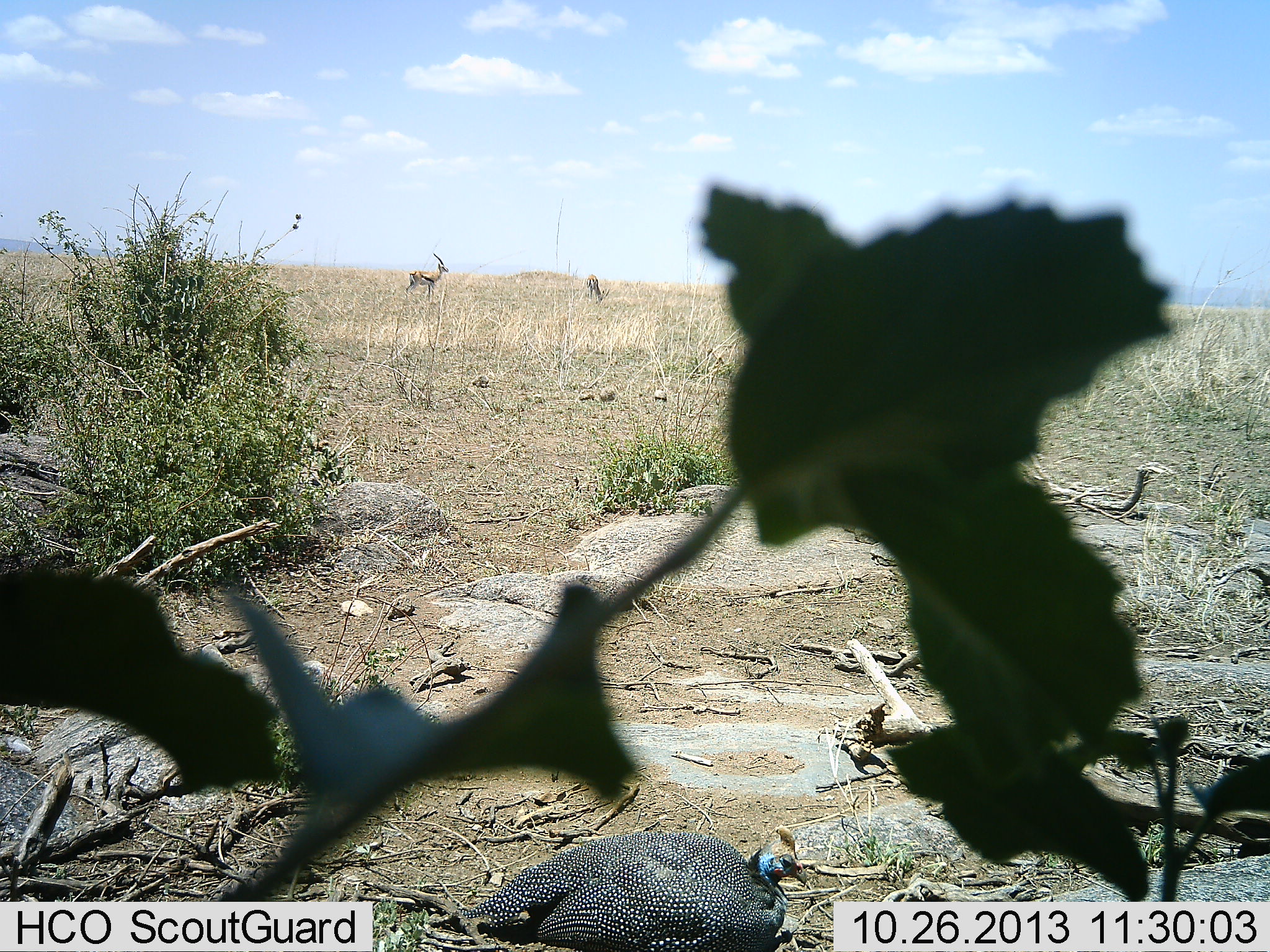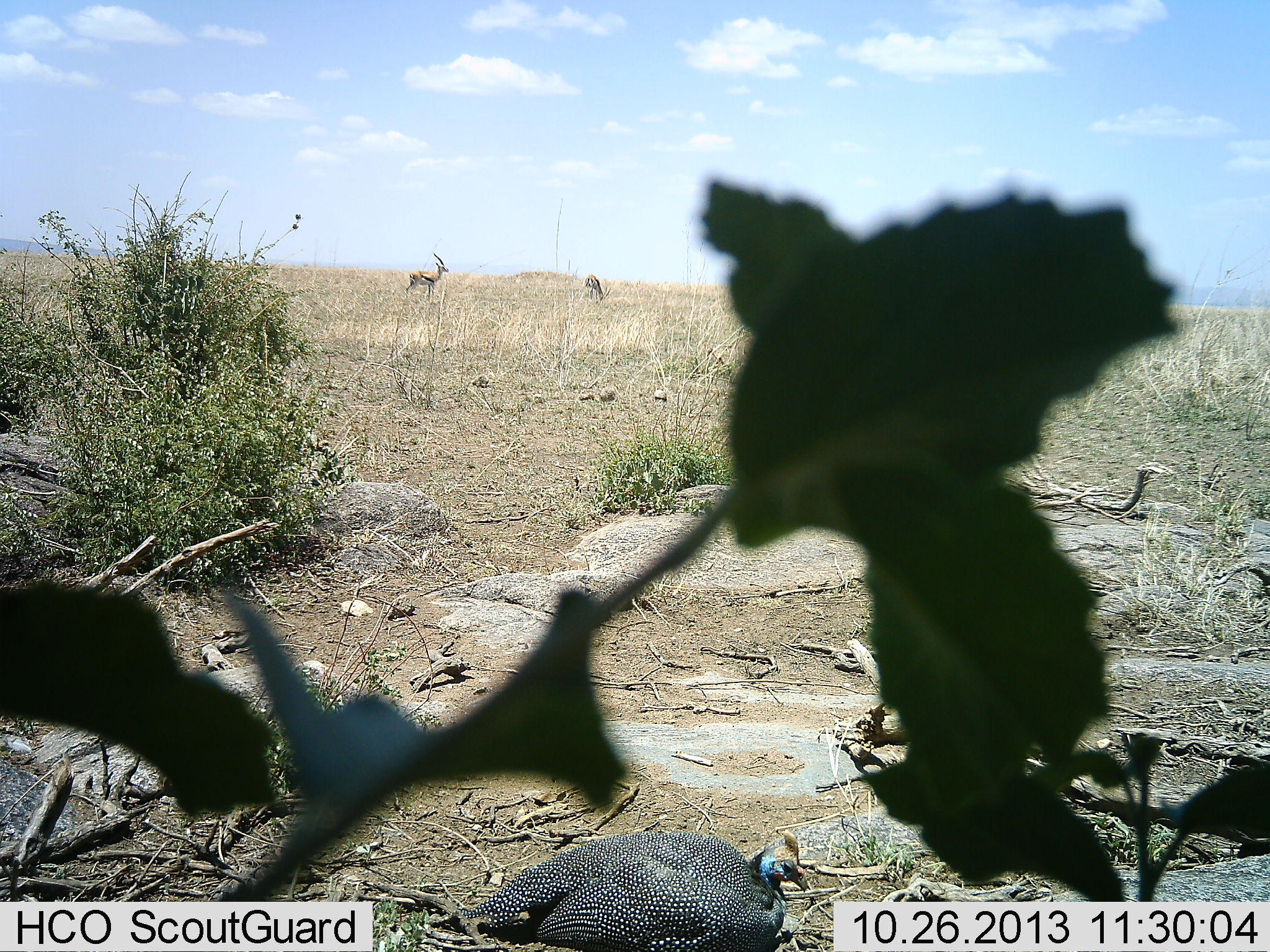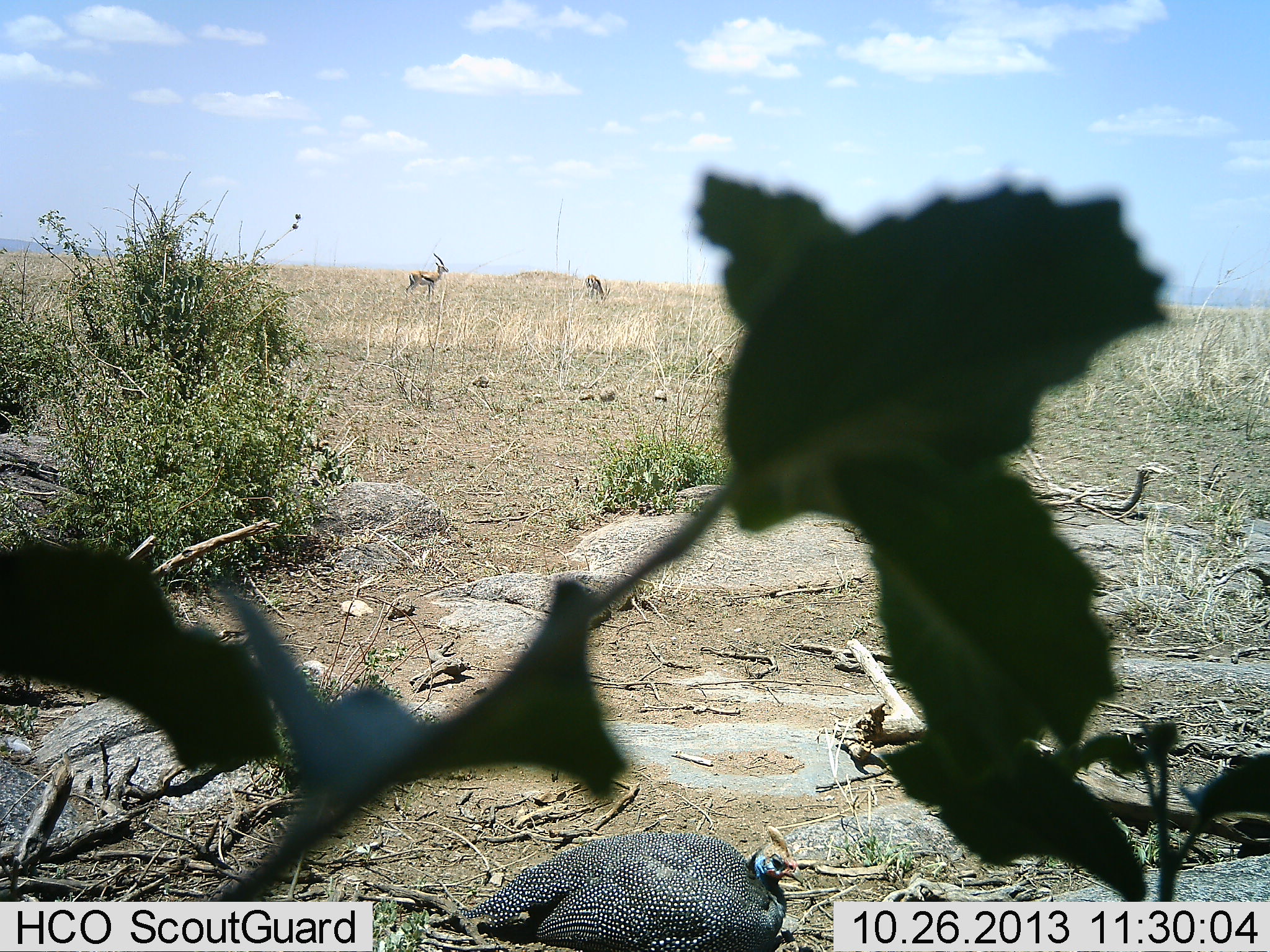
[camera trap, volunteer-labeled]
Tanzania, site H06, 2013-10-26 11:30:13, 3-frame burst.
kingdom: Animalia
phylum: Chordata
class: Mammalia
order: Artiodactyla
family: Bovidae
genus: Eudorcas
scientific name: Eudorcas thomsonii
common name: thomson's gazelle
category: gazellethomsons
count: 2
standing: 88%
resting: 0%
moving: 0%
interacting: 0%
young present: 0%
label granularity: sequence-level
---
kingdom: Animalia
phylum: Chordata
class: Aves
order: Galliformes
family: Numididae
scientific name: Numididae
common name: guinea fowl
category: guineafowl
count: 1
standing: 62%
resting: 33%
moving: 5%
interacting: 0%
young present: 0%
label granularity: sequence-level